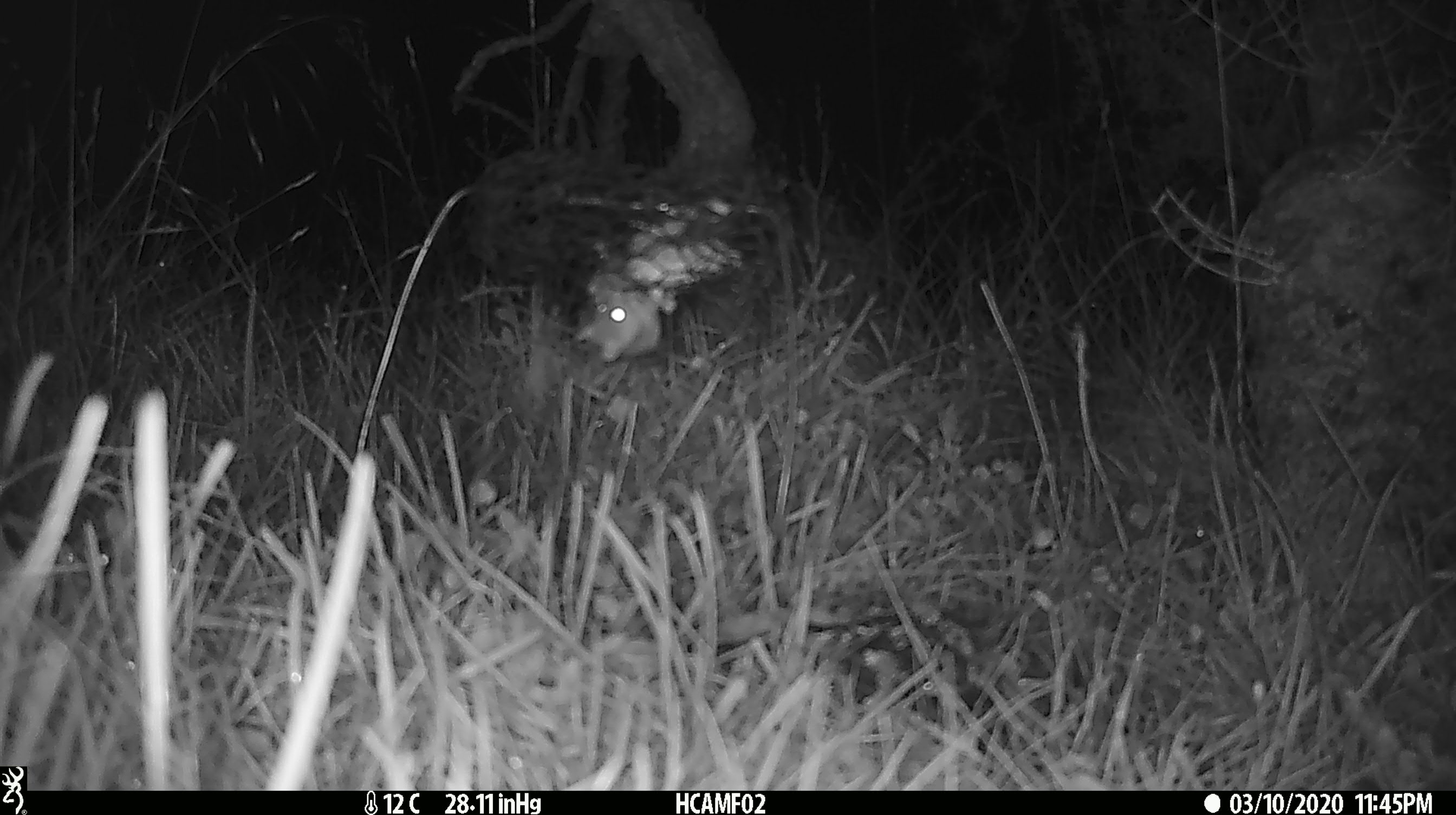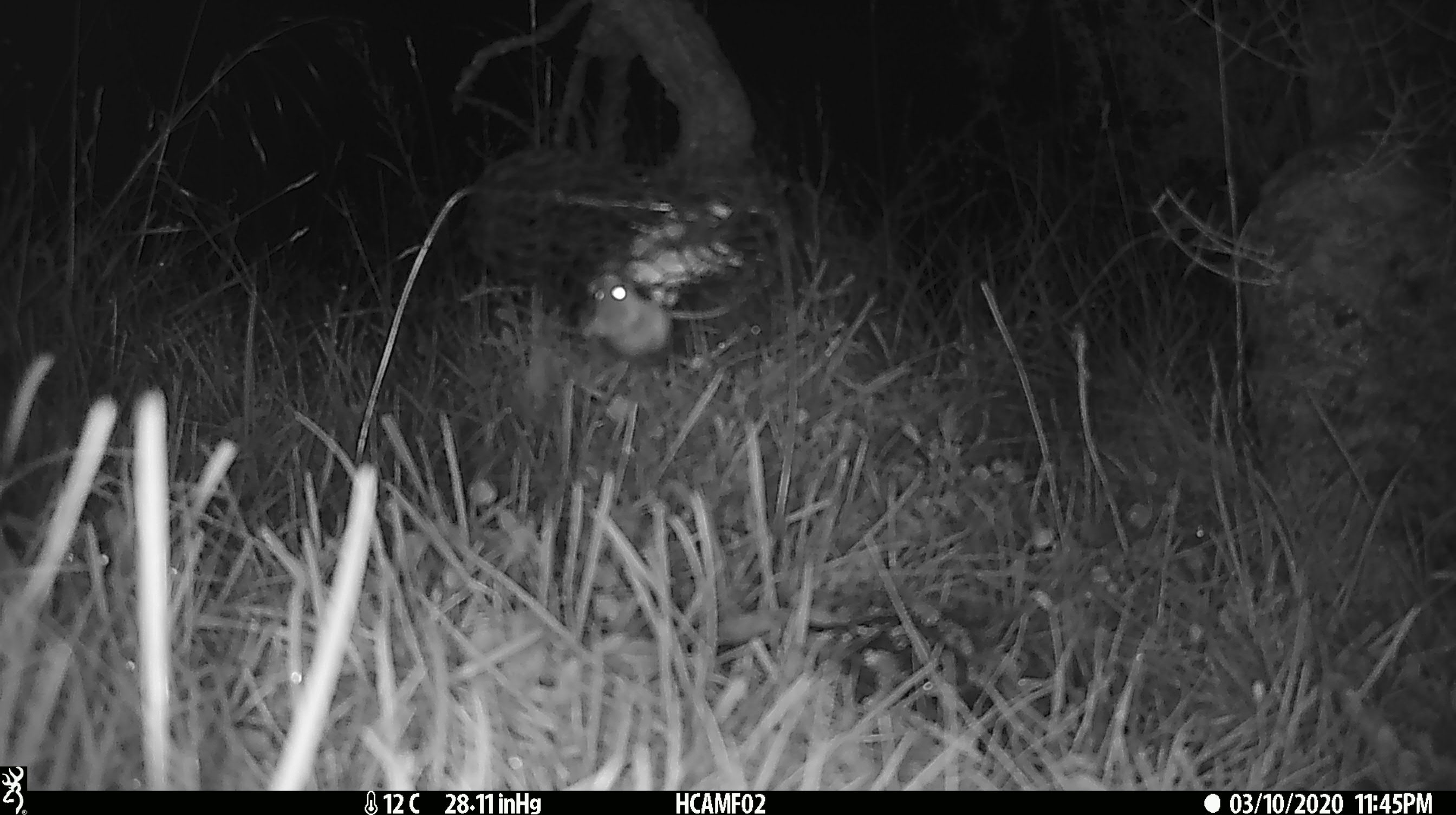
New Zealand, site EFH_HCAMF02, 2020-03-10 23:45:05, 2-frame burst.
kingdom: Animalia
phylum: Chordata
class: Mammalia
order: Rodentia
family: Muridae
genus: Mus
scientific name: Mus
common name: mouse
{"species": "mouse (Mus)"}